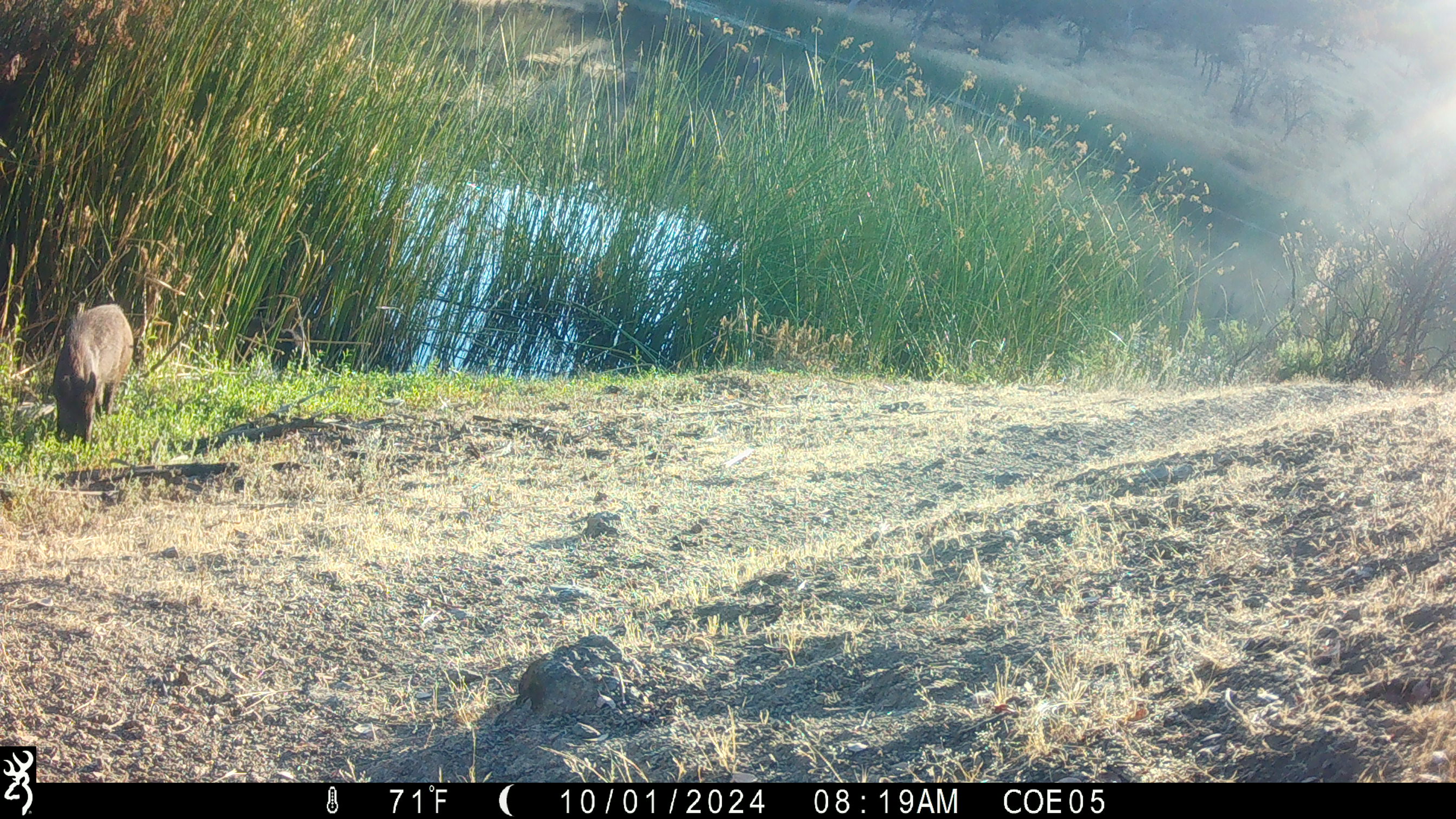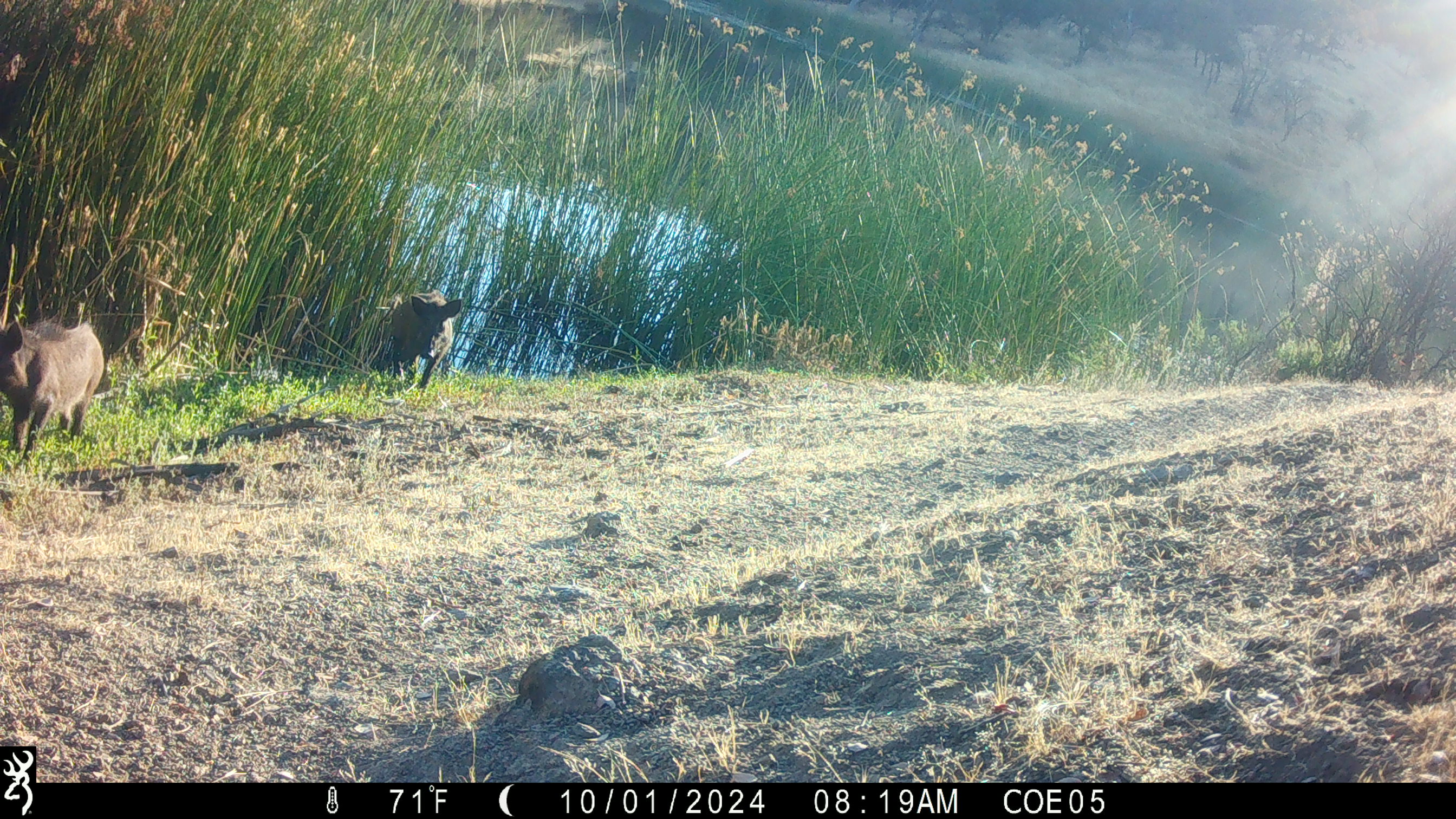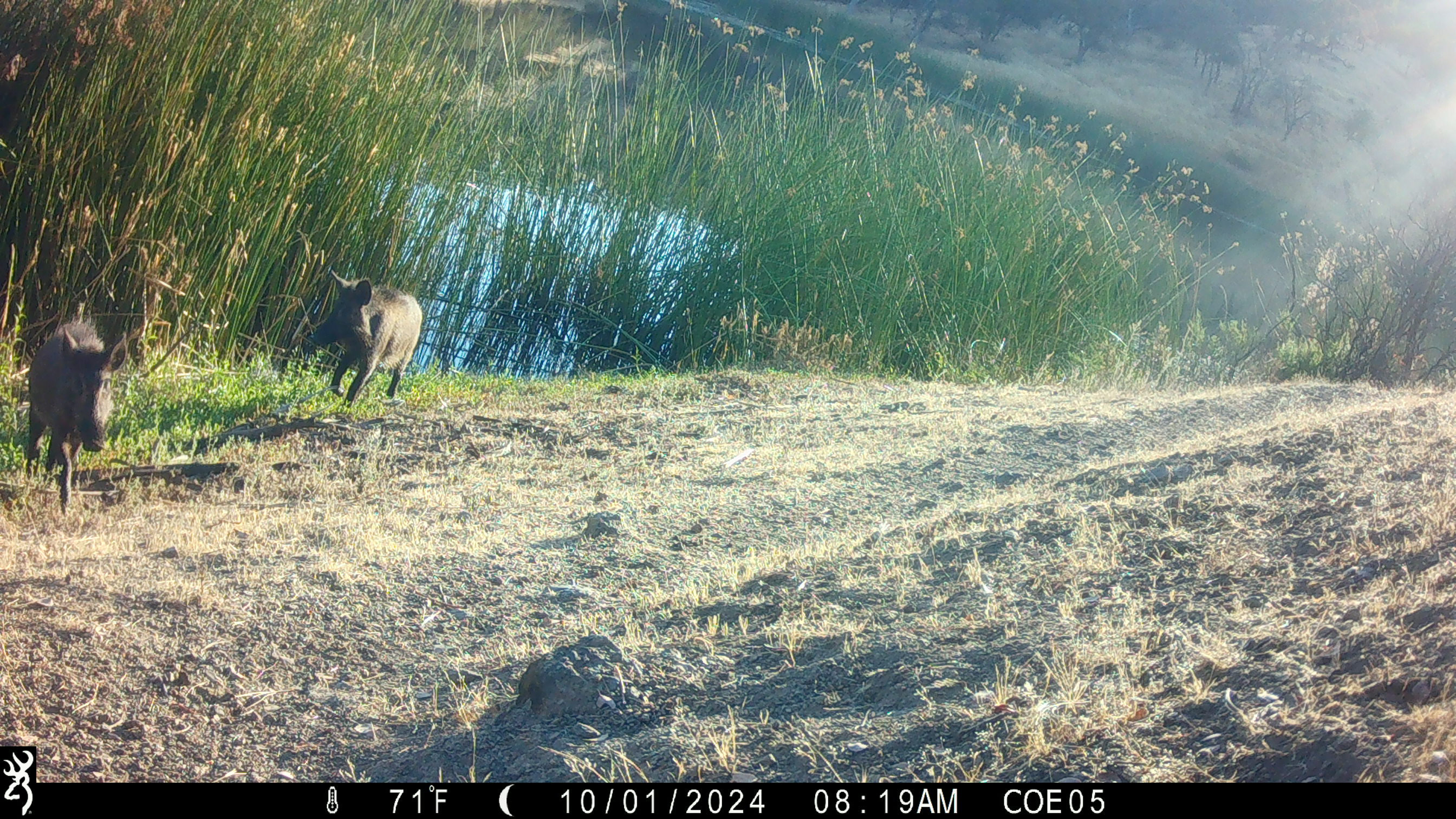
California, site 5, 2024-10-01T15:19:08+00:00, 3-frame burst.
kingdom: Animalia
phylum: Chordata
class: Mammalia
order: Artiodactyla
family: Suidae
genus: Sus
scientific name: Sus scrofa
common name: wild boar